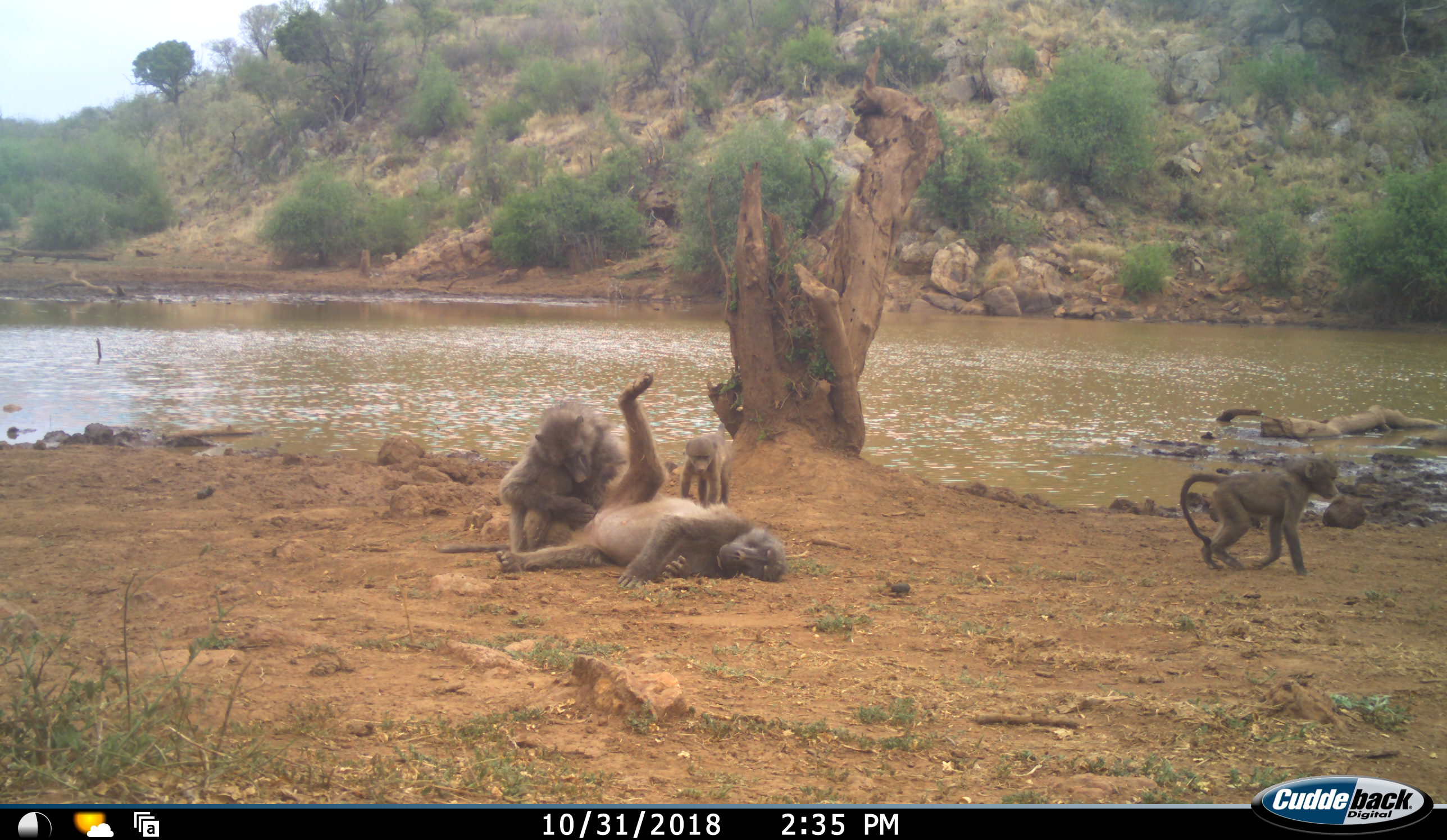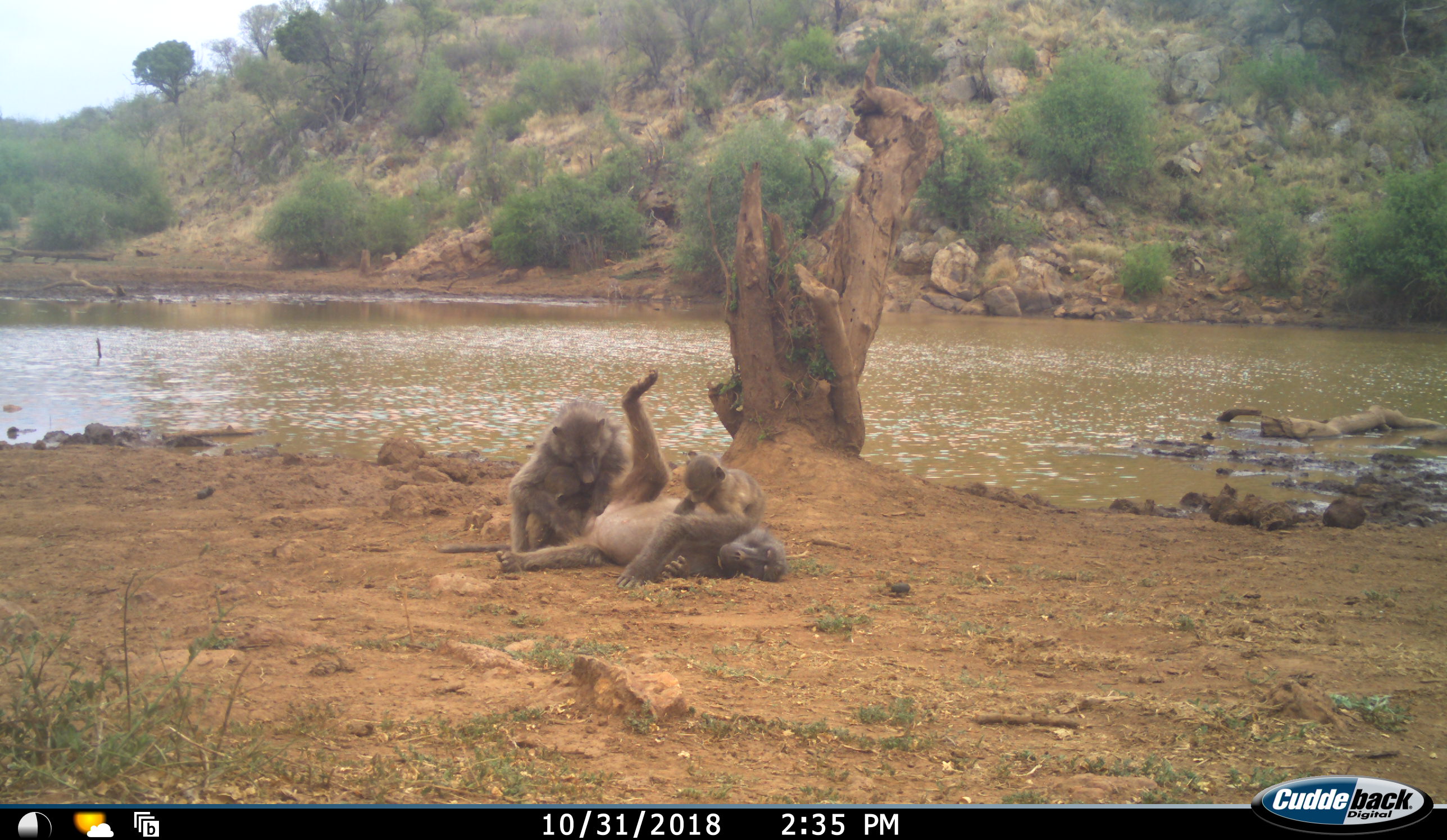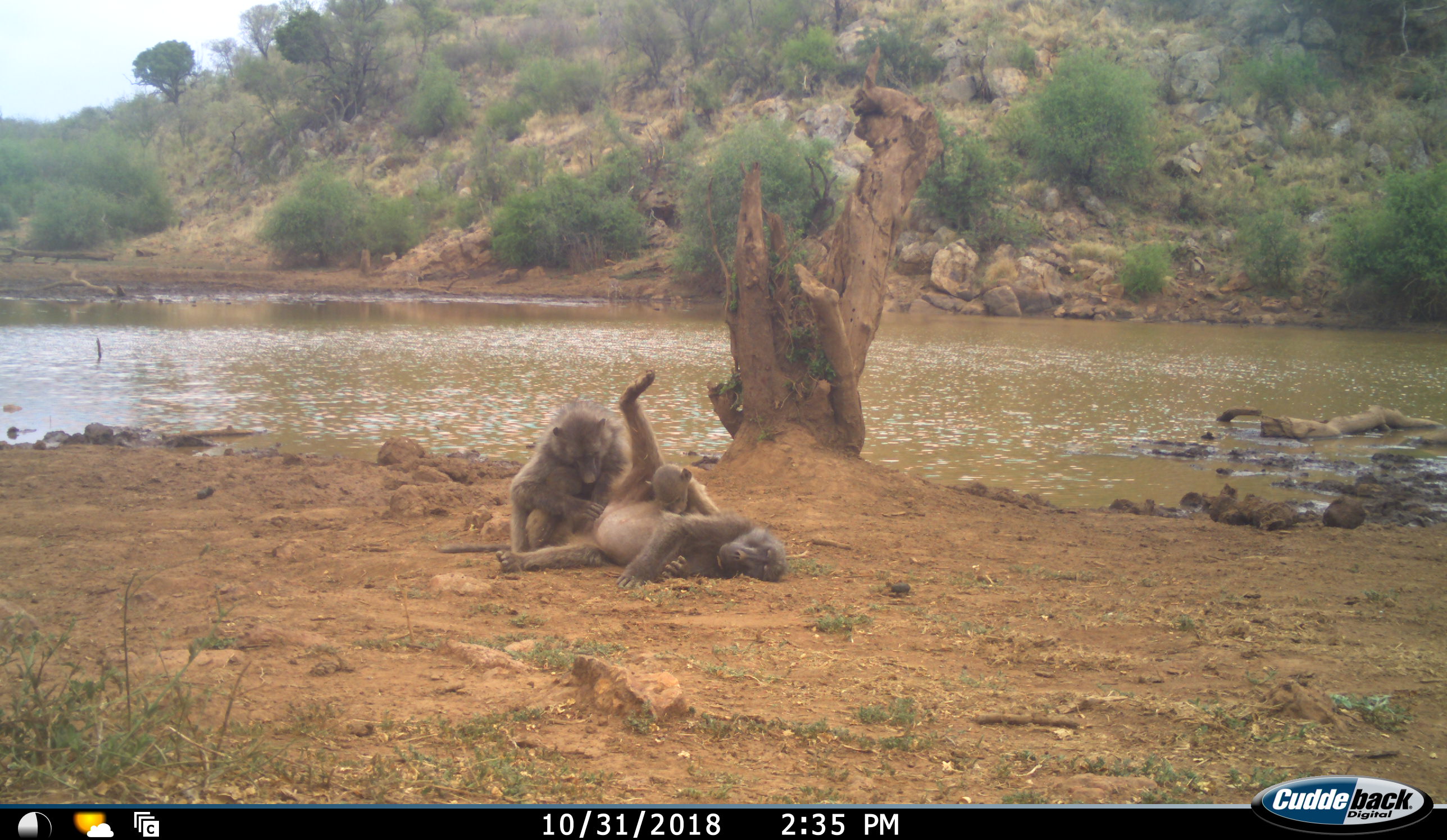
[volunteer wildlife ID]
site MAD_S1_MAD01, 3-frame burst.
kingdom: Animalia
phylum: Chordata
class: Mammalia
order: Primates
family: Cercopithecidae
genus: Papio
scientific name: Papio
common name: baboon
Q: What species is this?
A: Baboon (Papio).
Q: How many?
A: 4.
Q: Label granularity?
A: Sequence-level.